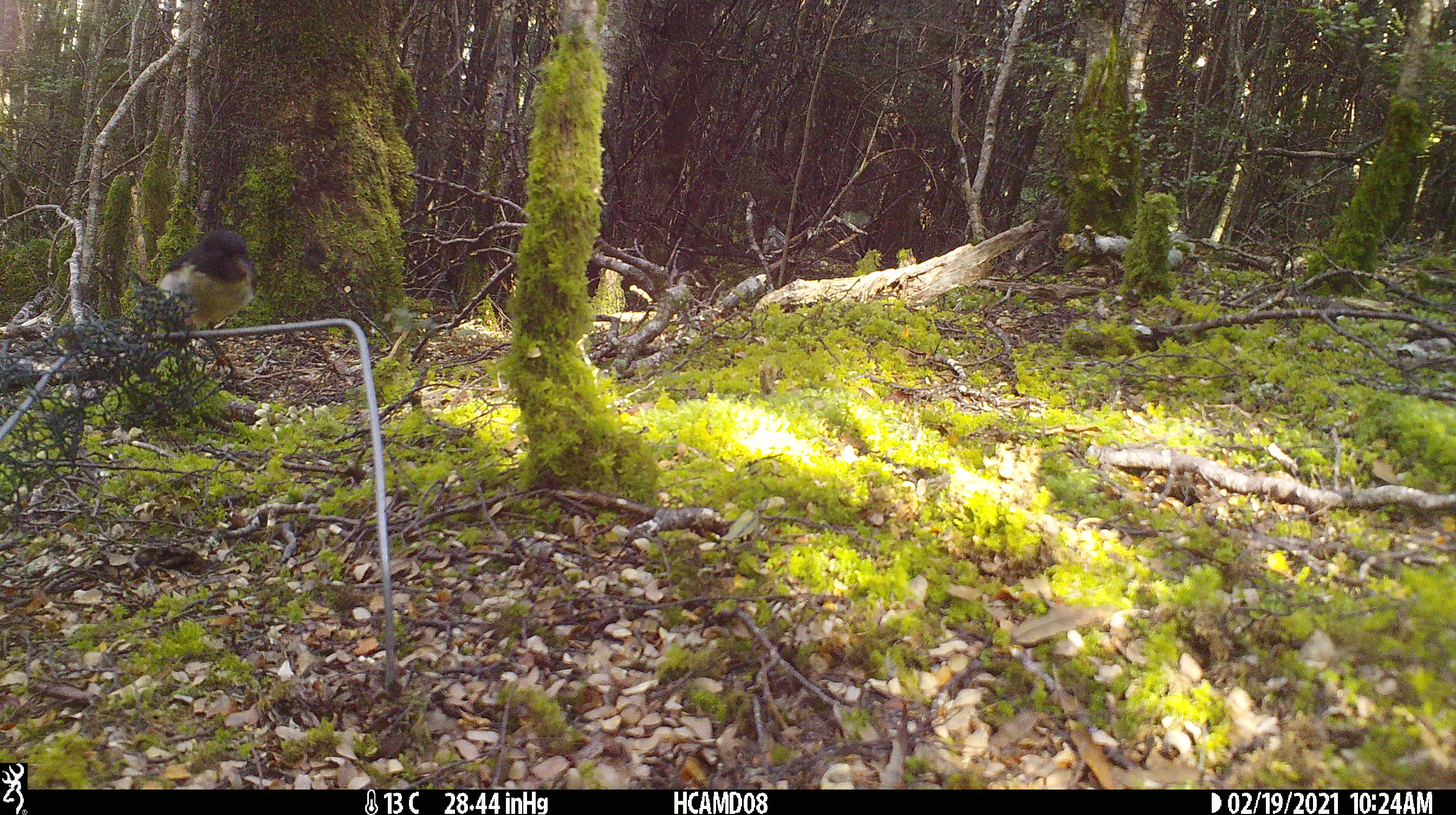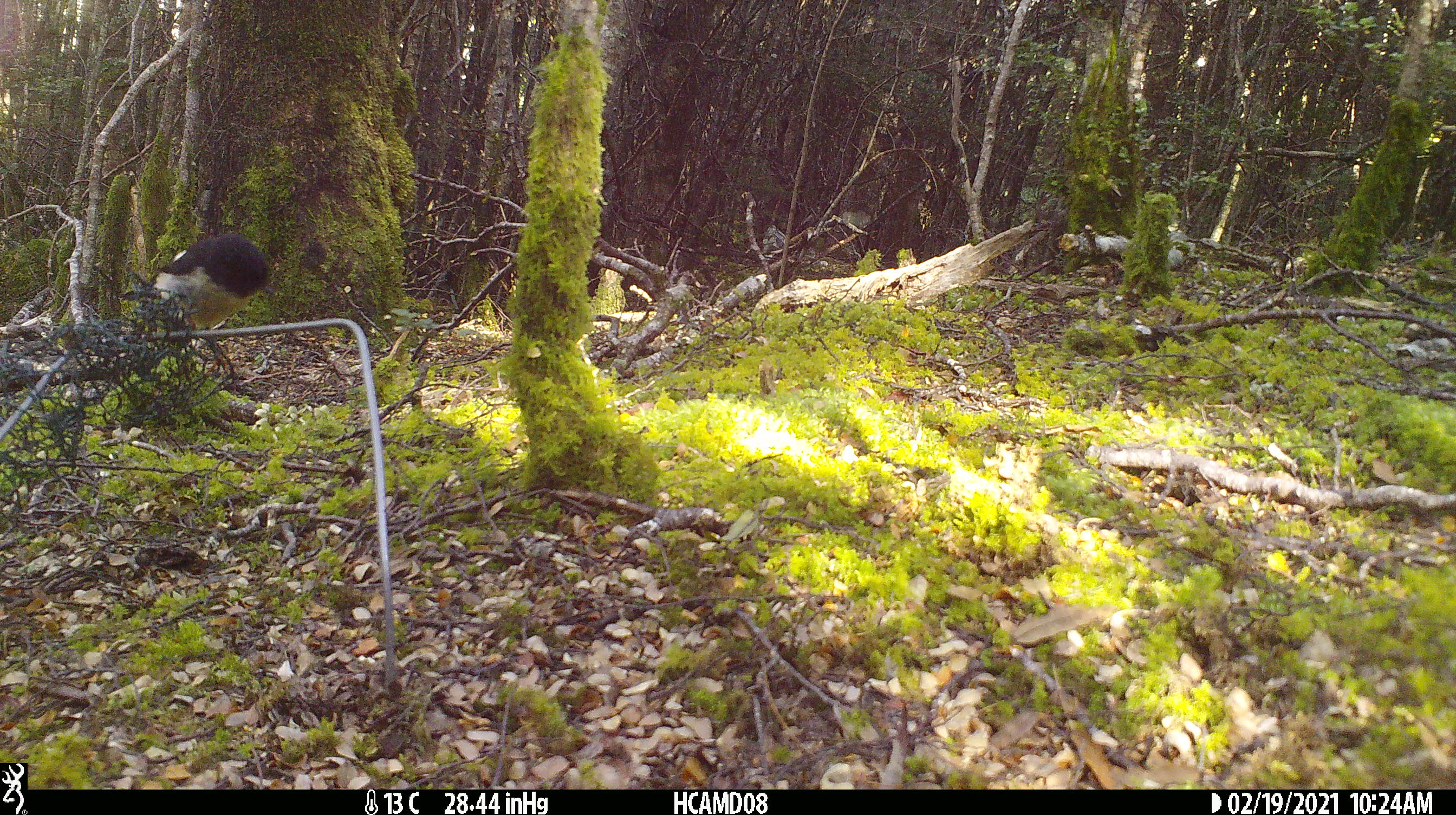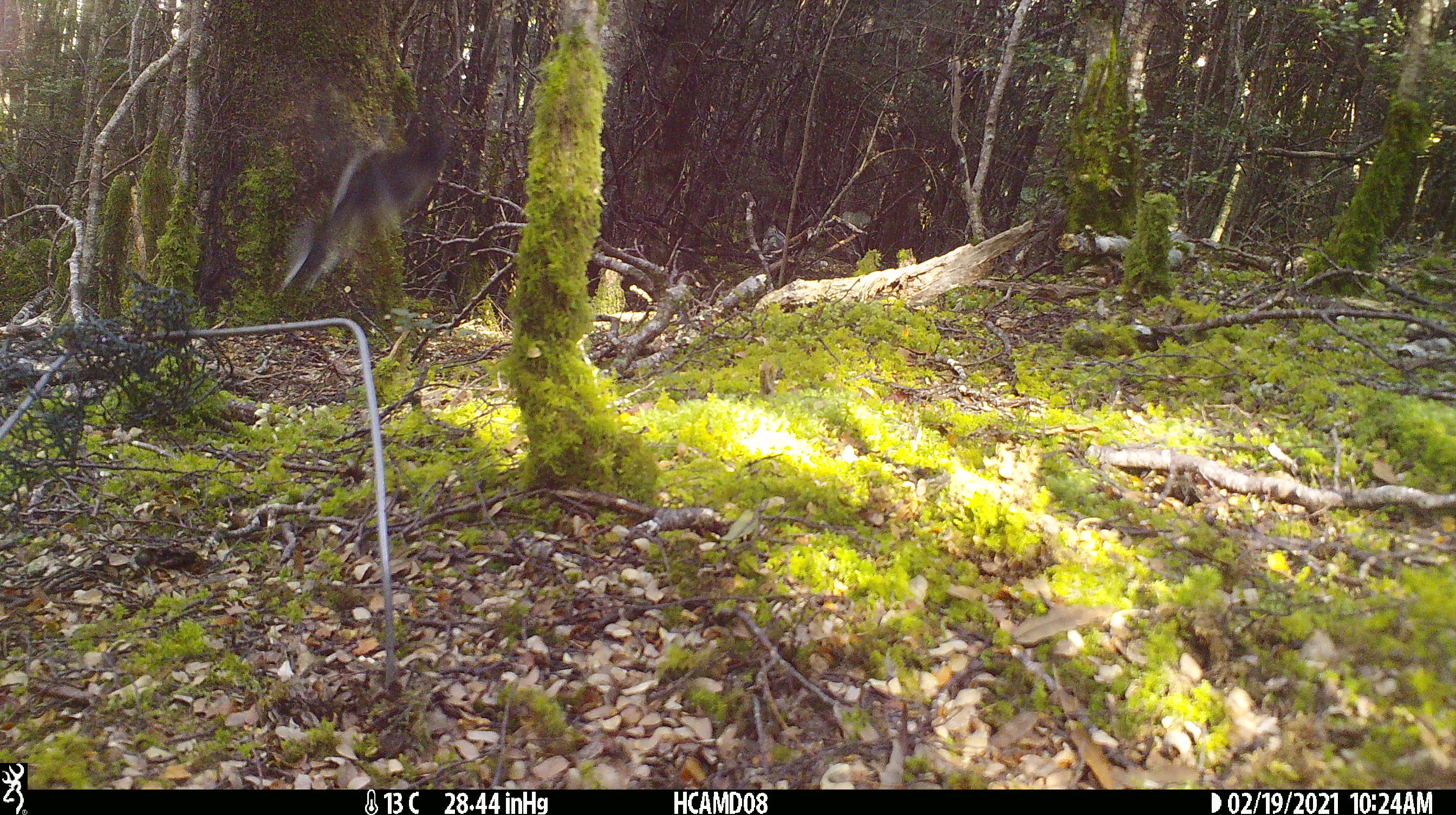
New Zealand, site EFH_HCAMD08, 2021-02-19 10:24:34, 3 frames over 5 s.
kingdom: Animalia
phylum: Chordata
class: Aves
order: Passeriformes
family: Petroicidae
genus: Petroica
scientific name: Petroica macrocephala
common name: tomtit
Tomtit (Petroica macrocephala).